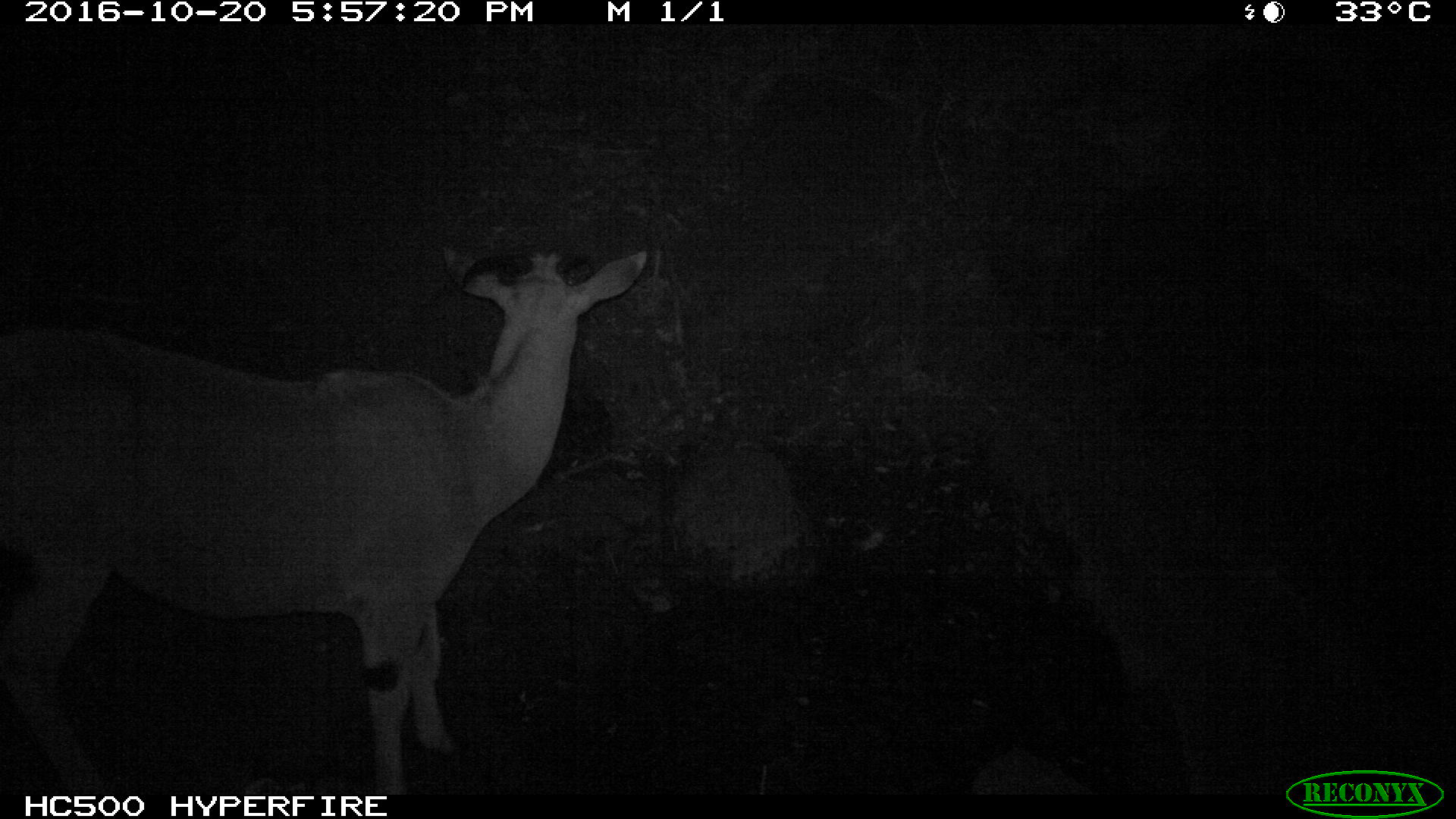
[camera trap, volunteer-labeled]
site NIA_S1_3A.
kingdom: Animalia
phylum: Chordata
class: Mammalia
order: Artiodactyla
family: Bovidae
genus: Tragelaphus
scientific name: Tragelaphus oryx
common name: eland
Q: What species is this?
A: Eland (Tragelaphus oryx).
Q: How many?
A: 1.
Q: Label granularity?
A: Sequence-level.